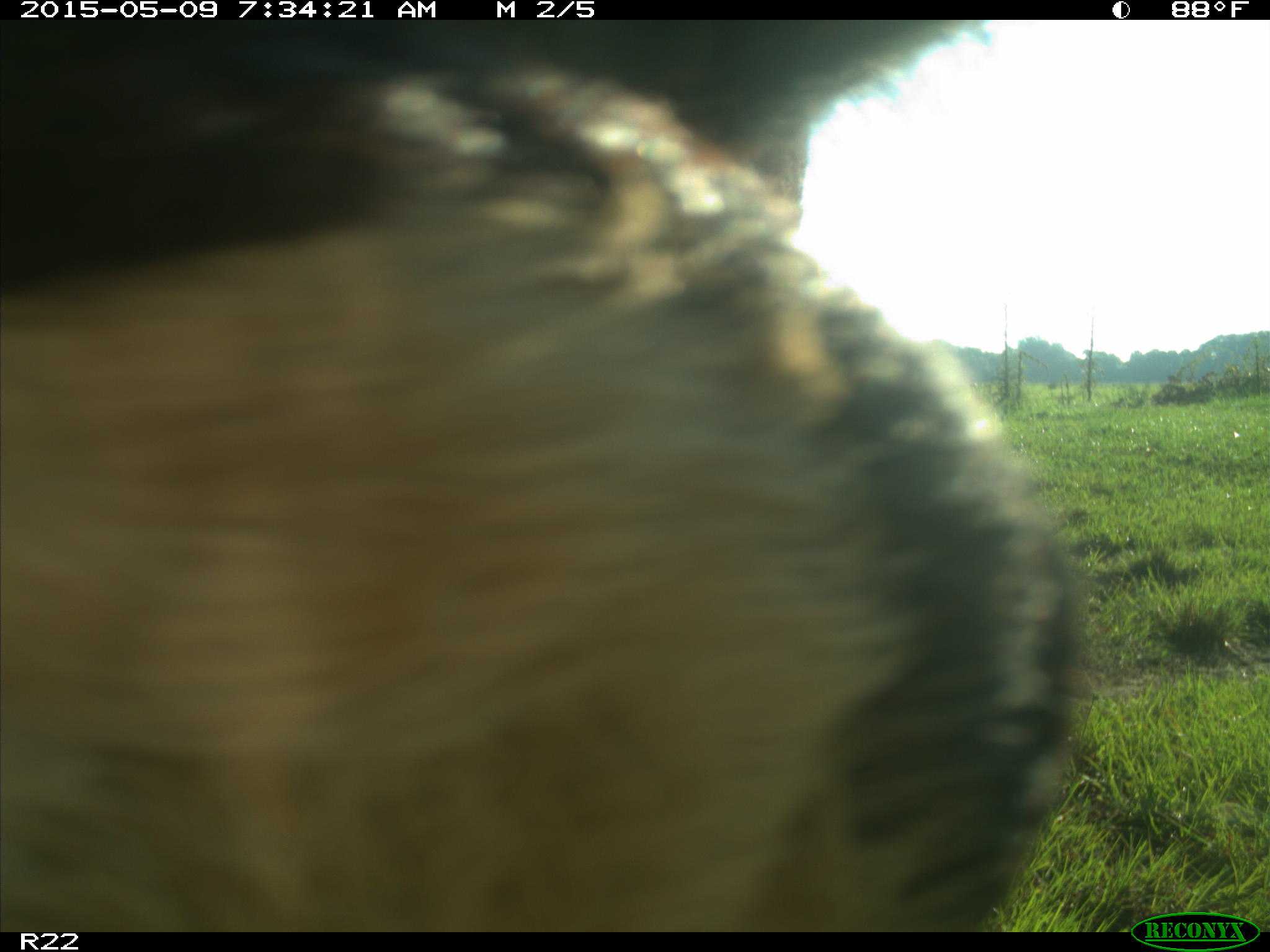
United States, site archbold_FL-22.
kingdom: Animalia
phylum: Chordata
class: Mammalia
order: Artiodactyla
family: Bovidae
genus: Bos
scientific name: Bos taurus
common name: domestic cow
Bos taurus (domestic cow).